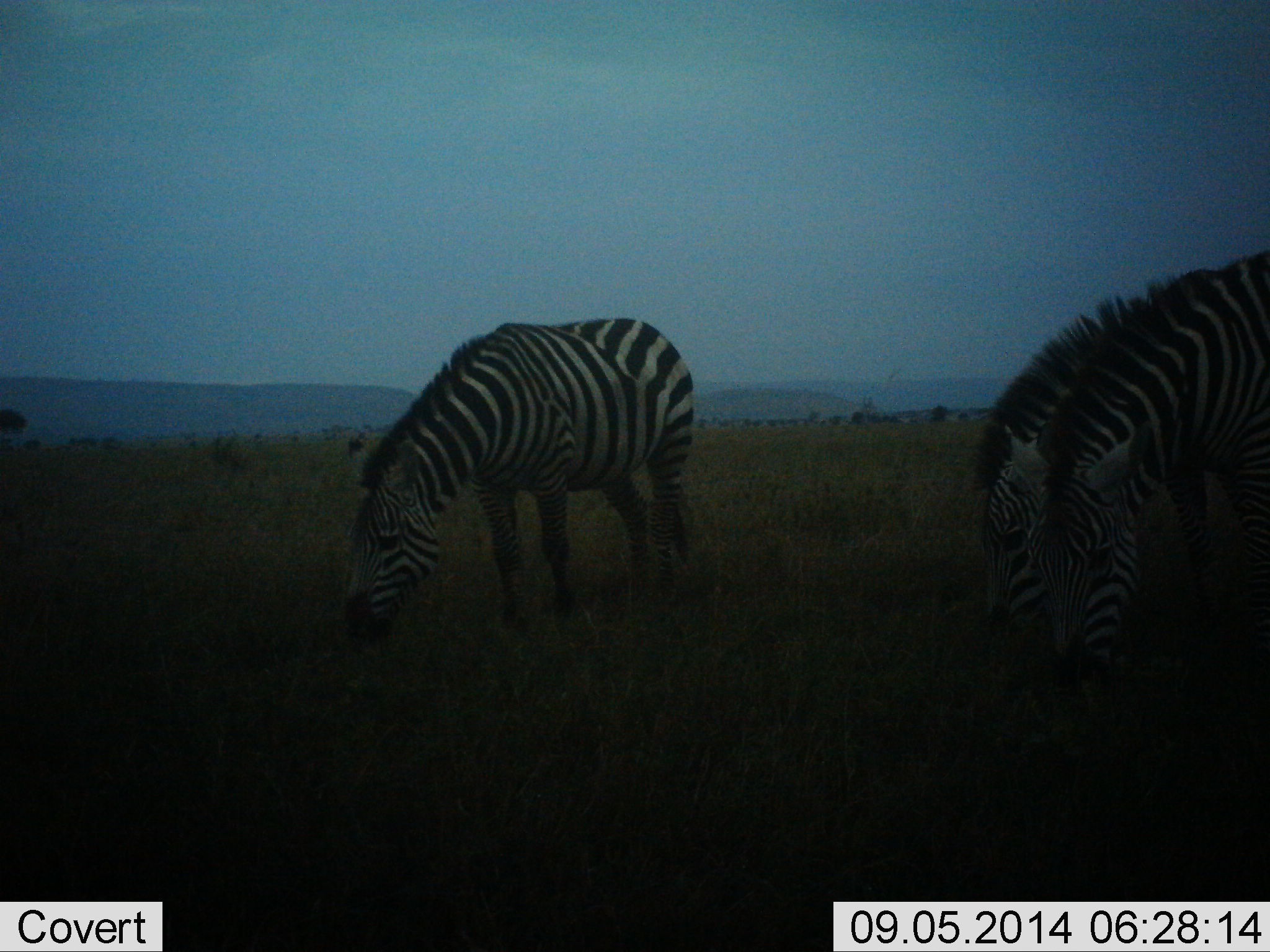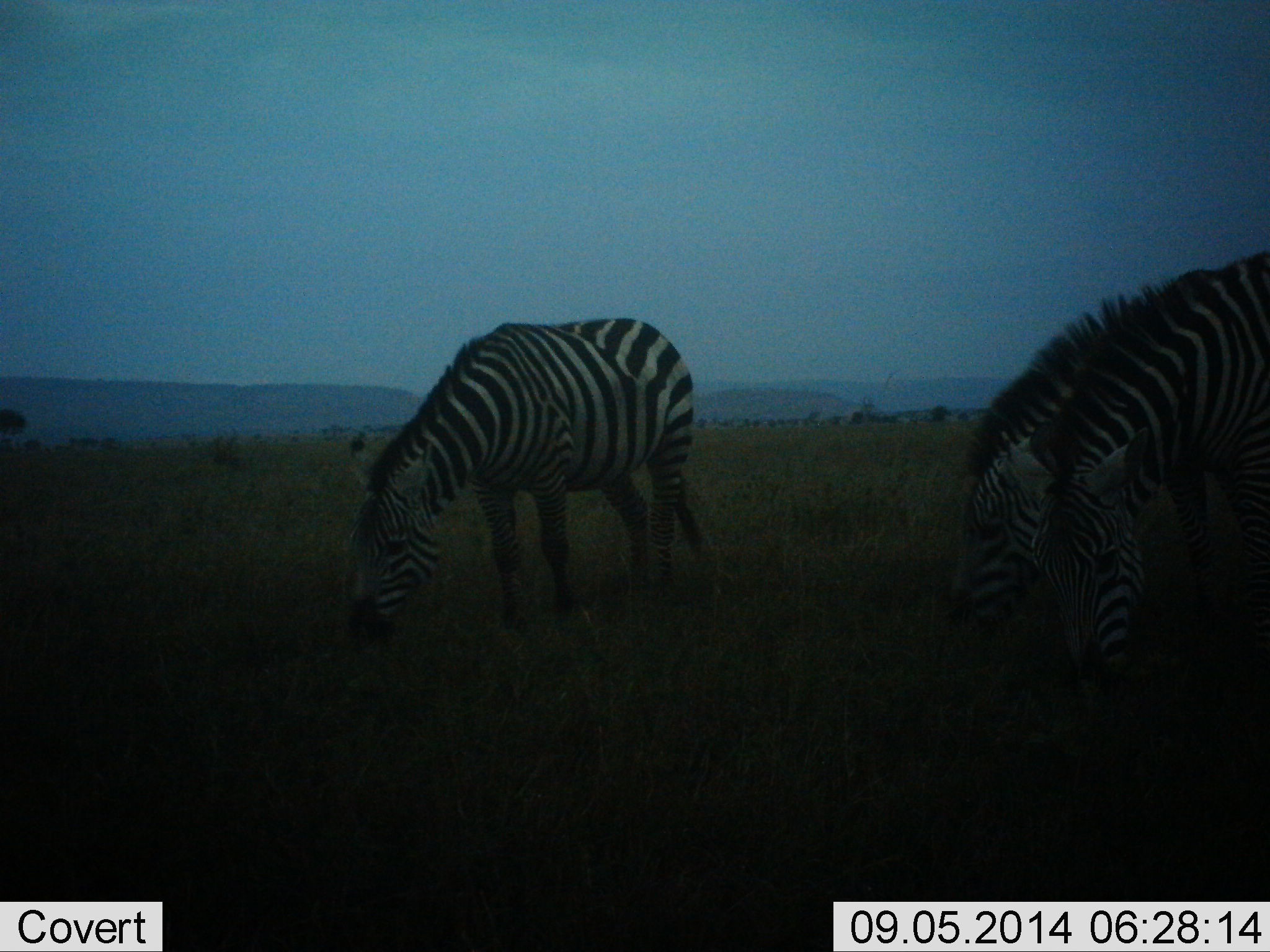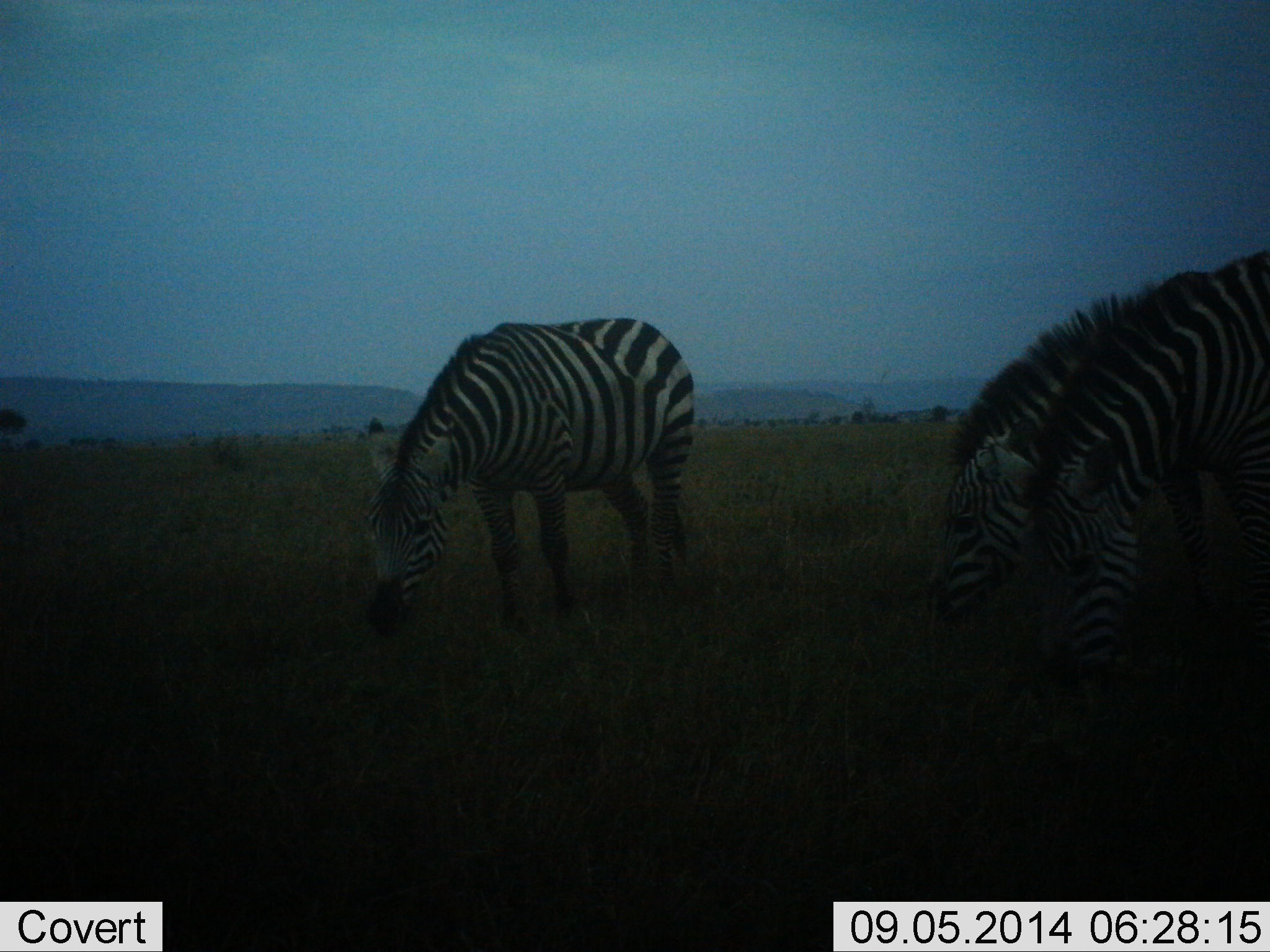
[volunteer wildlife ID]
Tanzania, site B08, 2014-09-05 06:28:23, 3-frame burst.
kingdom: Animalia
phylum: Chordata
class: Mammalia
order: Perissodactyla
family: Equidae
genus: Equus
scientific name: Equus quagga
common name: plains zebra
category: zebra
Zebra (plains zebra) (Equus quagga), count 3. Behavior (volunteer vote fractions): standing 30%, resting 0%, moving 0%, interacting 0%. Young present (vote fraction): 0%. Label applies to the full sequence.